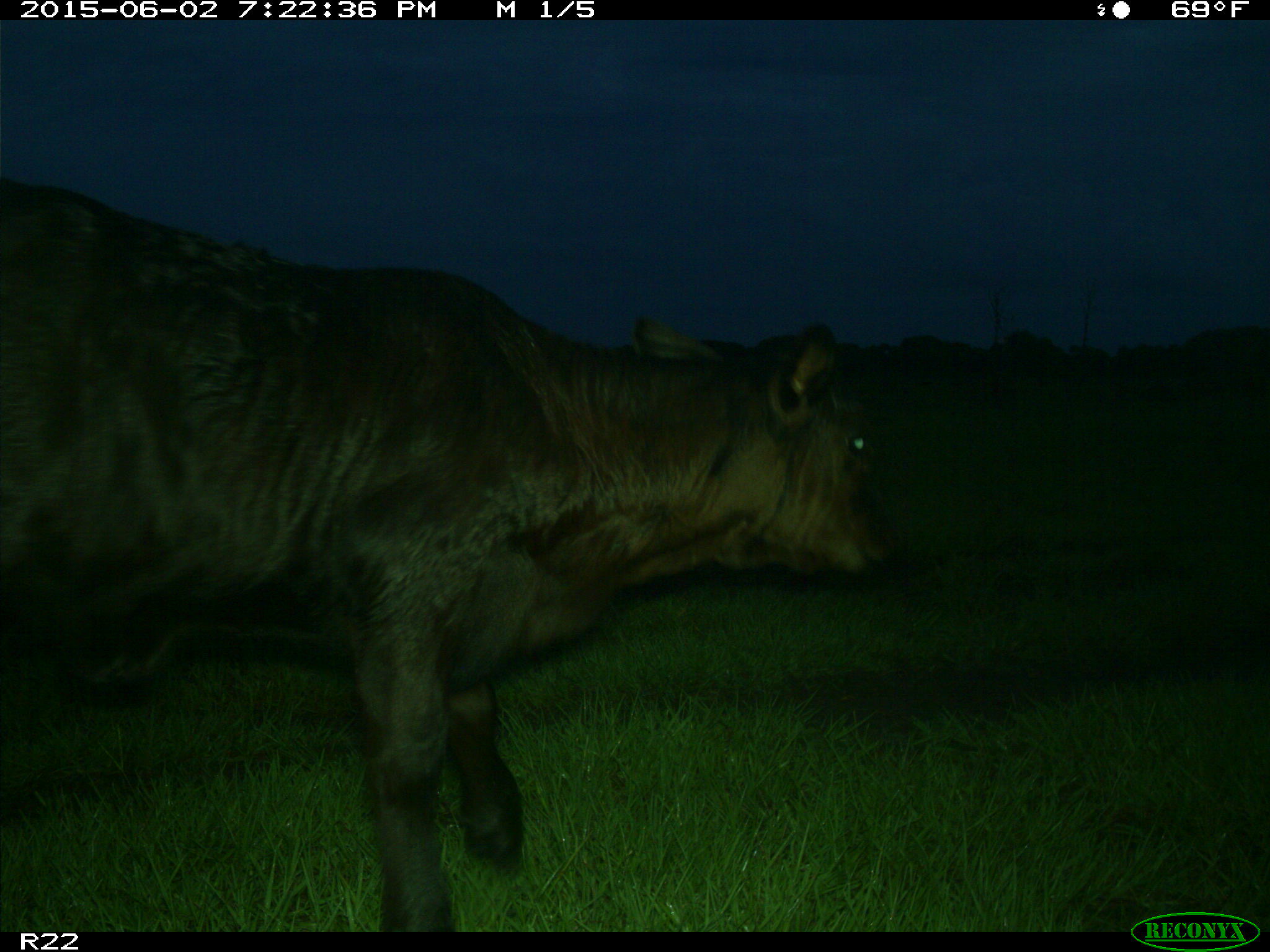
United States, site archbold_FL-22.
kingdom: Animalia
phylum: Chordata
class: Mammalia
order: Artiodactyla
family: Bovidae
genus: Bos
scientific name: Bos taurus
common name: domestic cow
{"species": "Bos taurus (domestic cow)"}